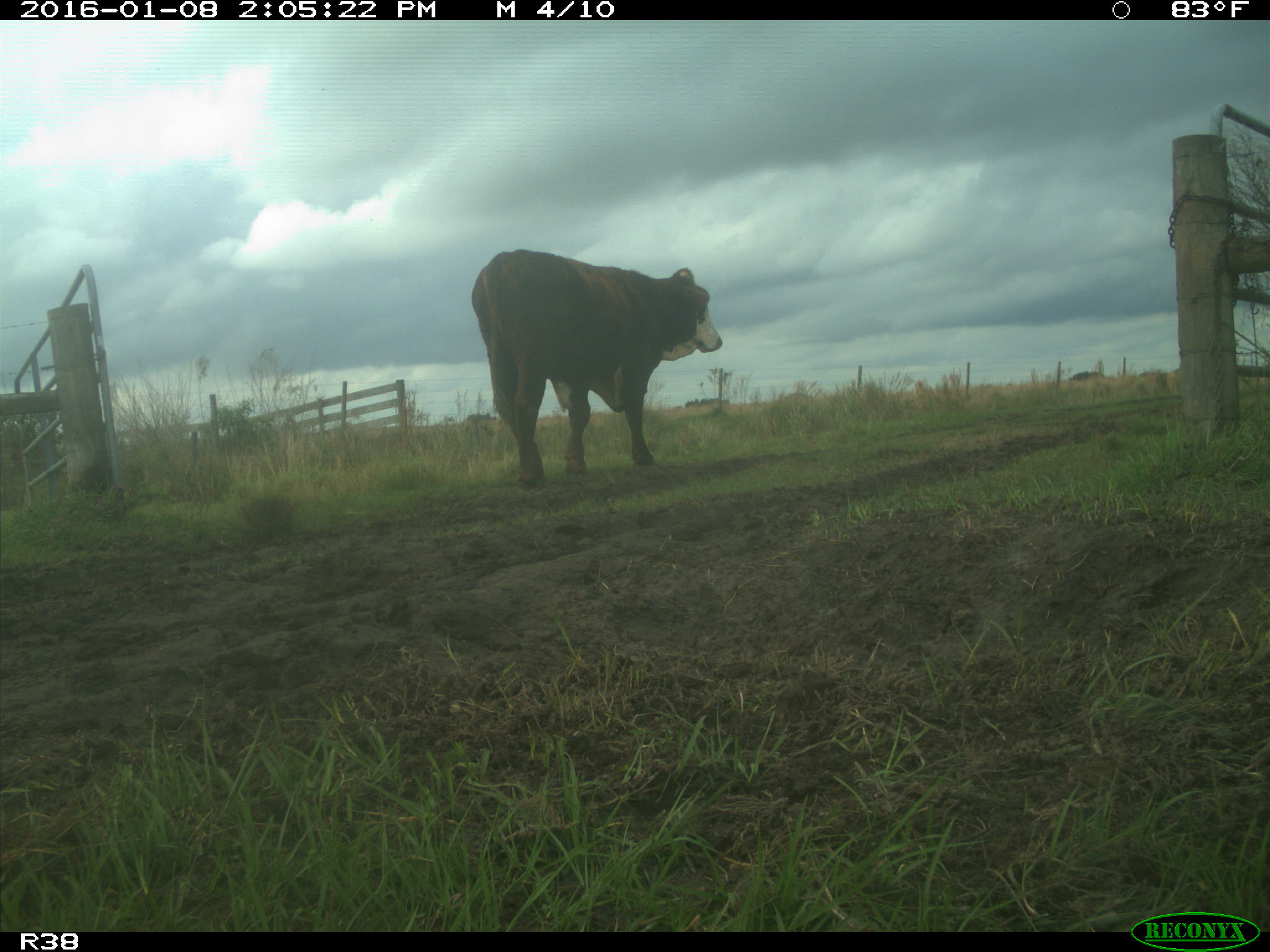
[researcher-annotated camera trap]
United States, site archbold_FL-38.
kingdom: Animalia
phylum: Chordata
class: Mammalia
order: Artiodactyla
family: Bovidae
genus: Bos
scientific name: Bos taurus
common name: domestic cow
Bos taurus (domestic cow).